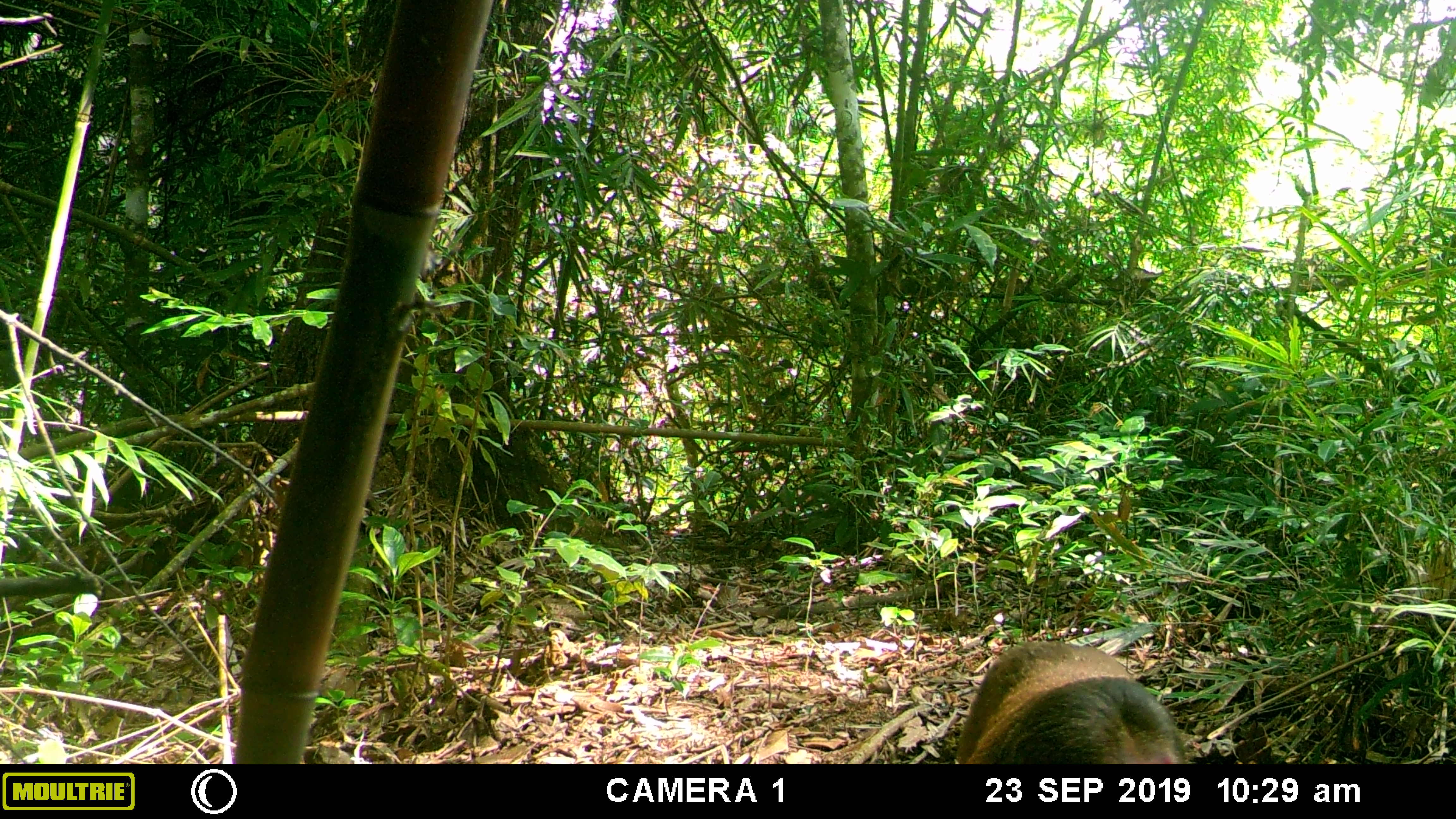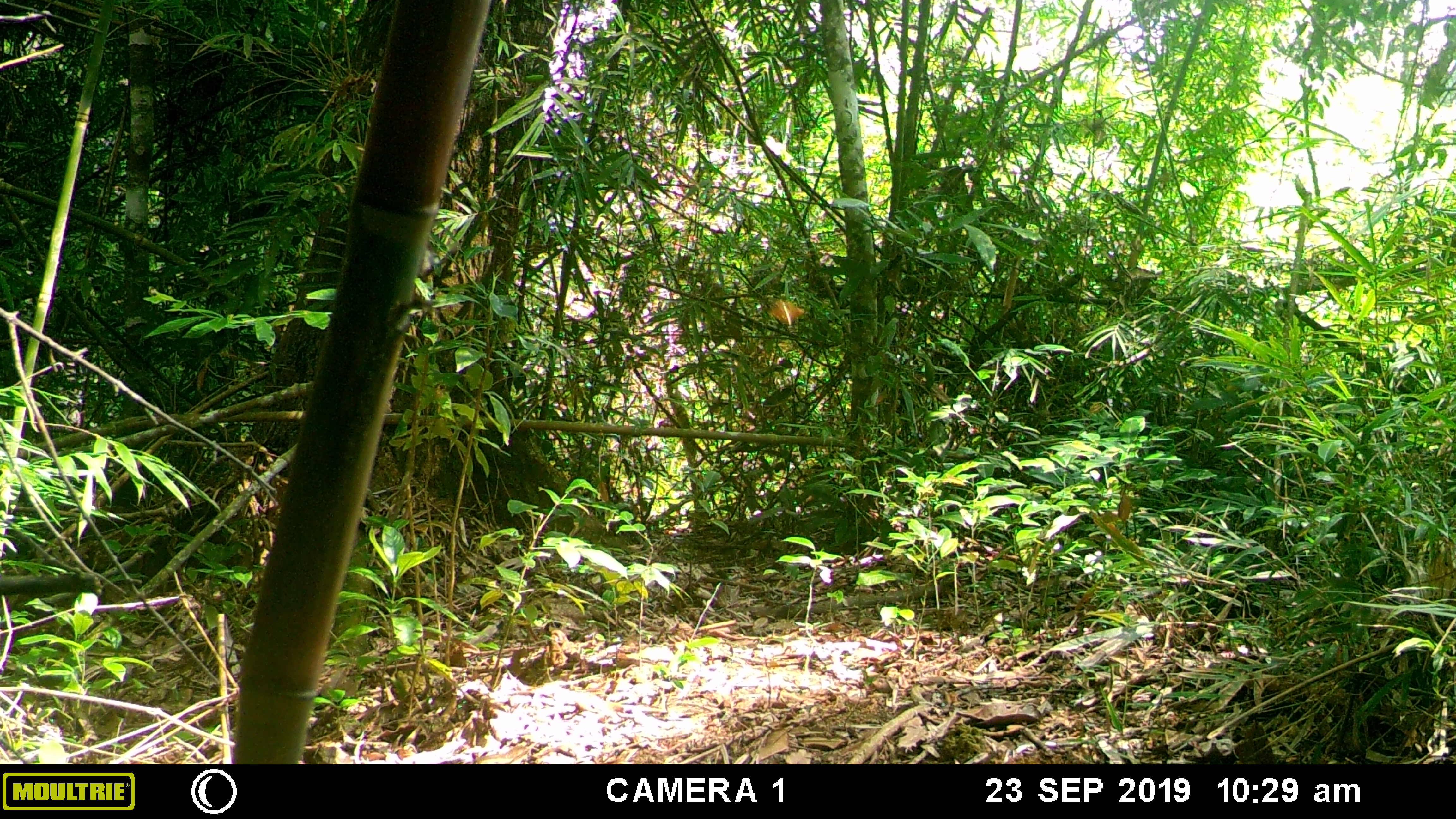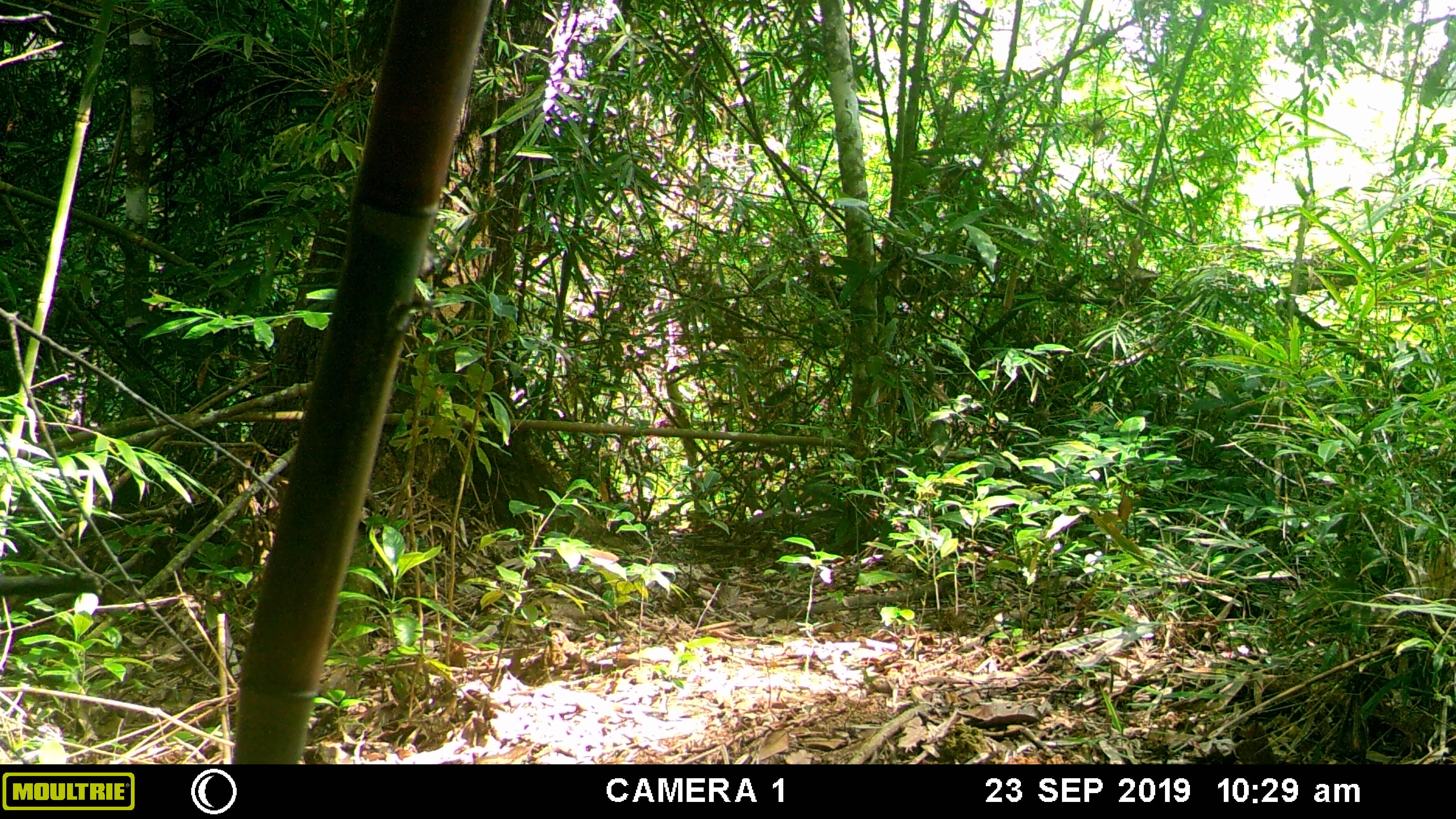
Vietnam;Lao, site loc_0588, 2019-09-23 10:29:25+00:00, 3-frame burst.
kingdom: Animalia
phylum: Chordata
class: Mammalia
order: Primates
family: Cercopithecidae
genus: Macaca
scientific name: Macaca arctoides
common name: stump-tailed macaque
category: stump tailed macaque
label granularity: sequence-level